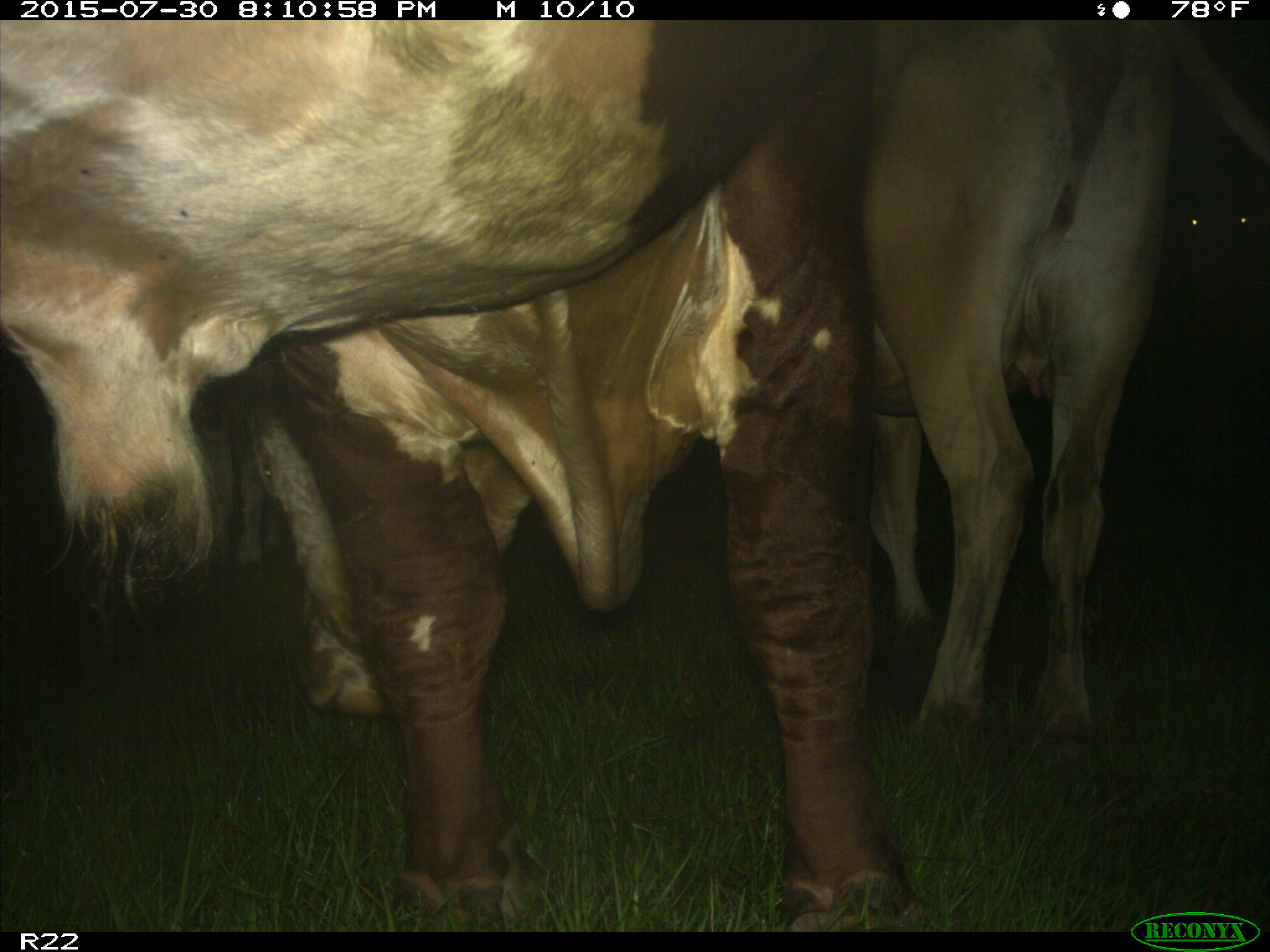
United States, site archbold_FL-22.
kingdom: Animalia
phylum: Chordata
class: Mammalia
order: Artiodactyla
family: Bovidae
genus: Bos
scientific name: Bos taurus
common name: domestic cow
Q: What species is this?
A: Bos taurus (domestic cow).